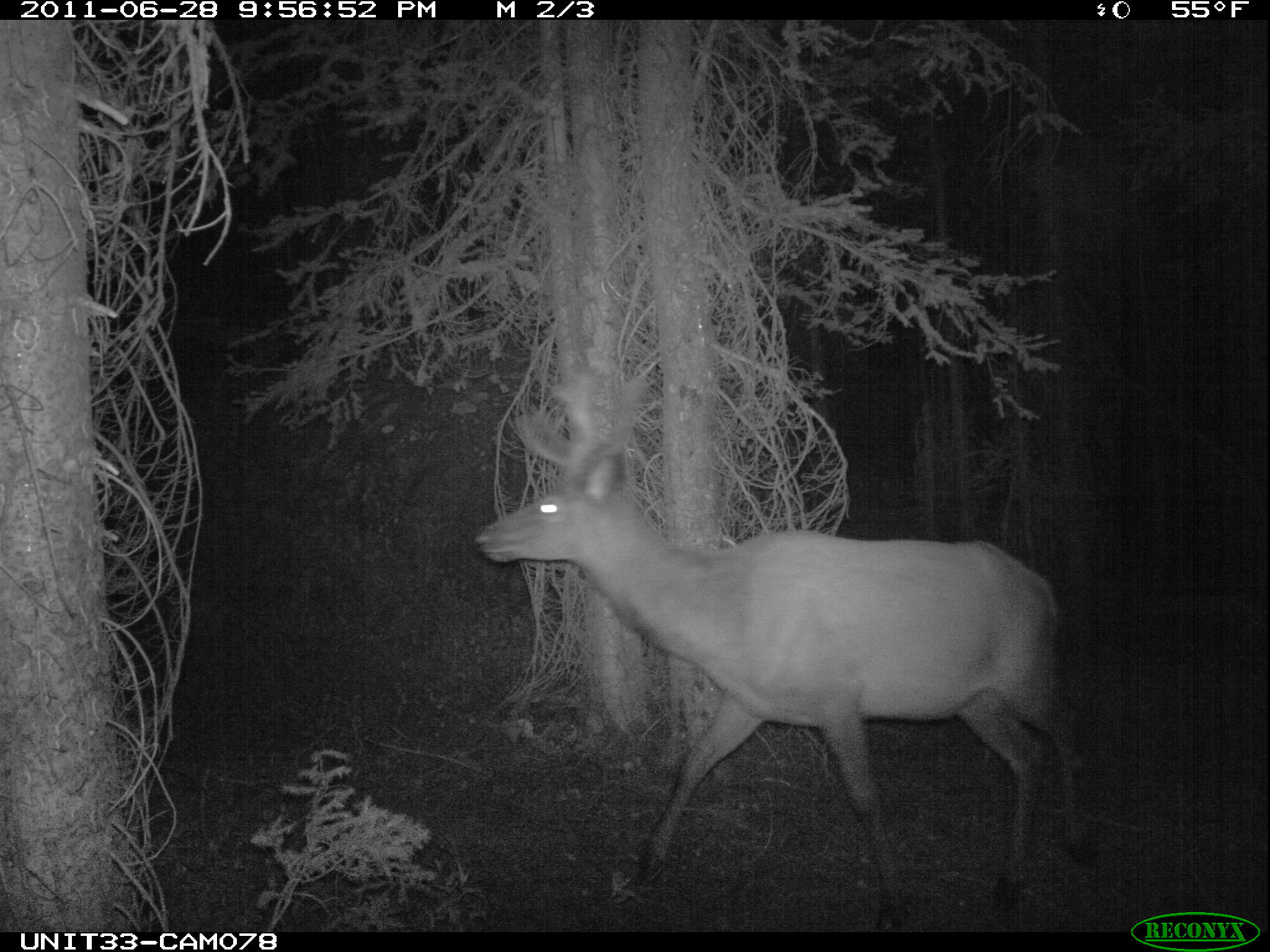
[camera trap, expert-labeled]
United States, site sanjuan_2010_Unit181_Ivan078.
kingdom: Animalia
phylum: Chordata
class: Mammalia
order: Artiodactyla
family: Cervidae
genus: Cervus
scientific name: Cervus elaphus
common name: red deer